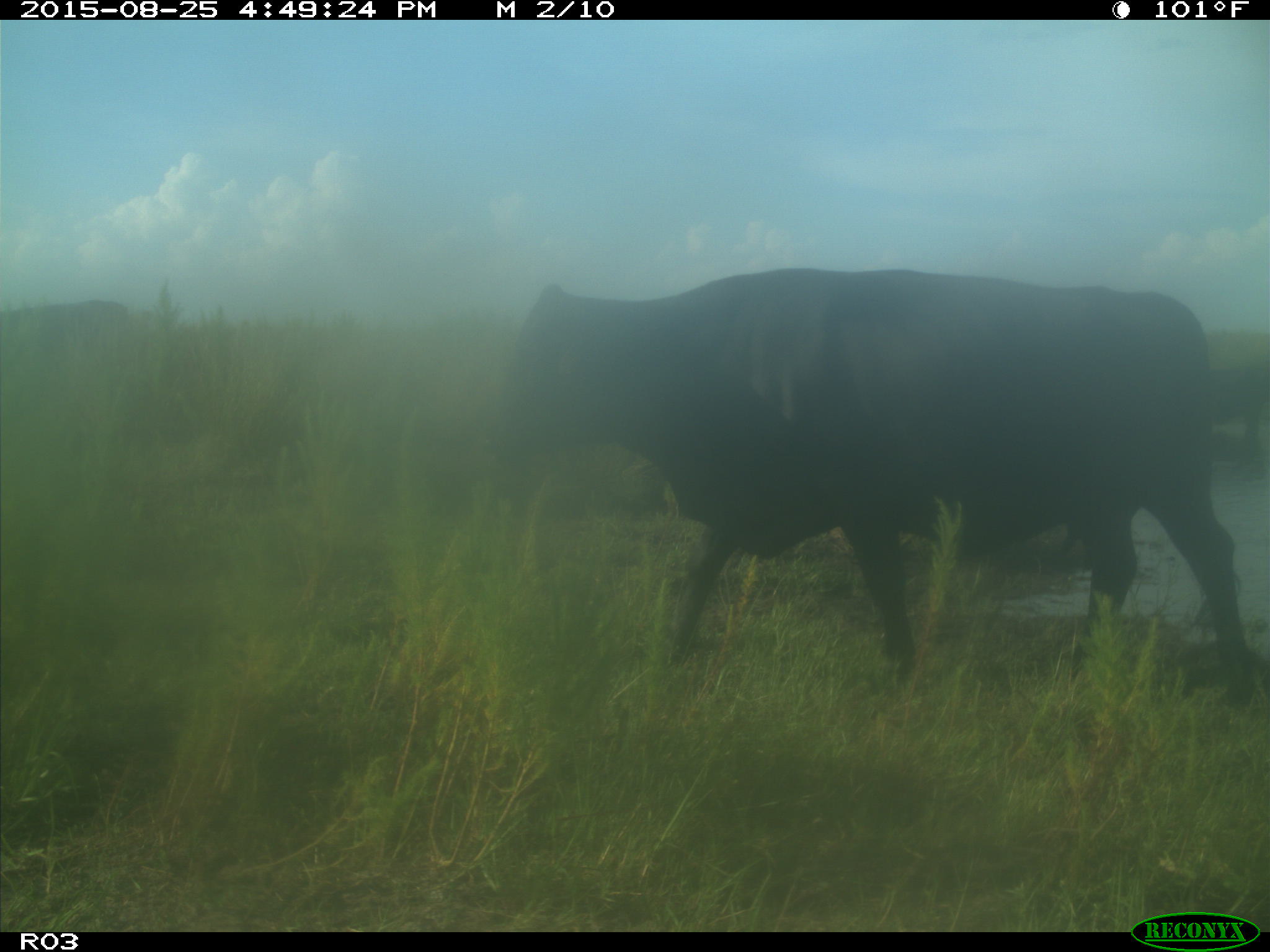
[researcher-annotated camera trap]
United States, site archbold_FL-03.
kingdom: Animalia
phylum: Chordata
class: Mammalia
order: Artiodactyla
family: Bovidae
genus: Bos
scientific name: Bos taurus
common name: domestic cow